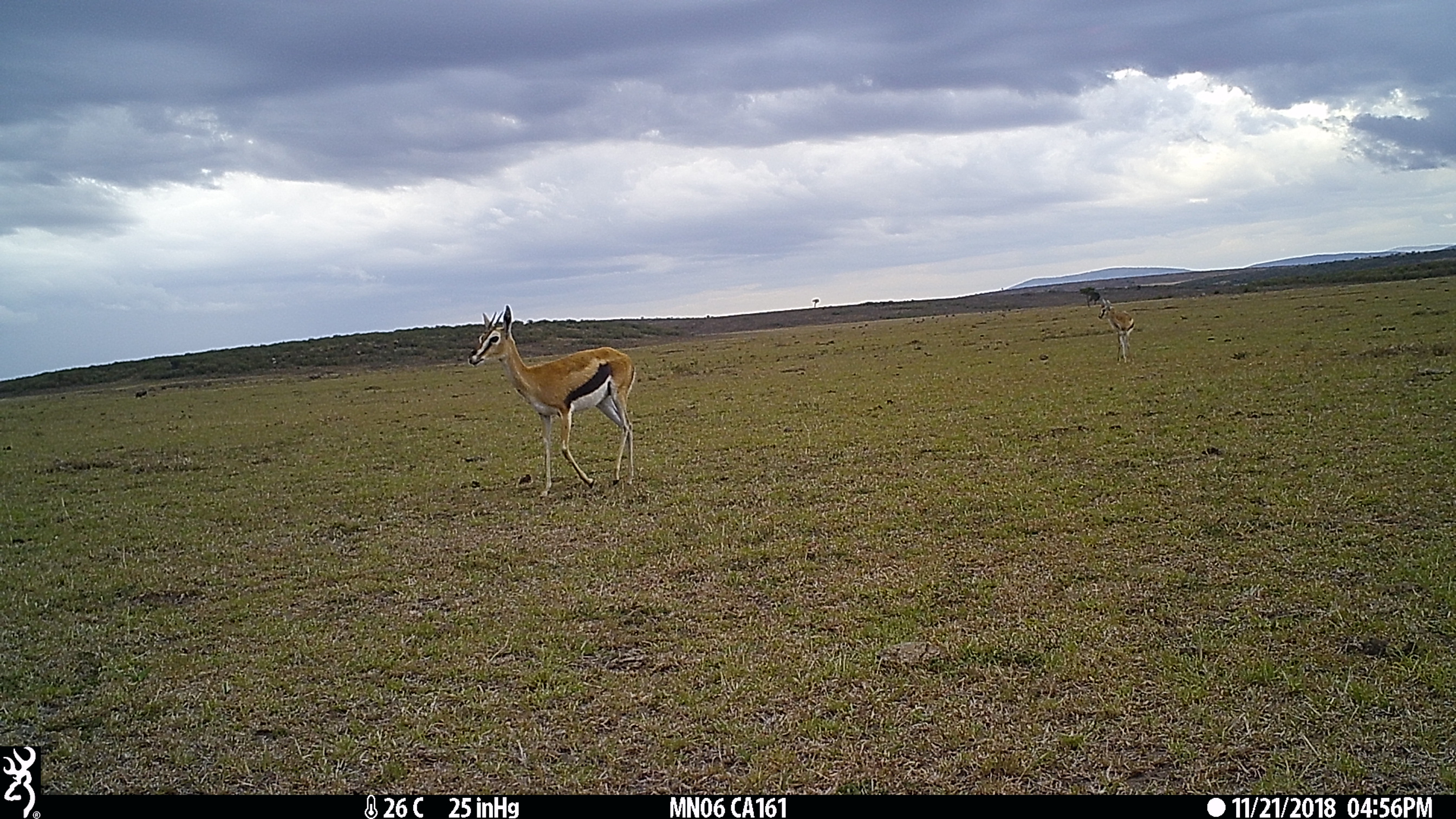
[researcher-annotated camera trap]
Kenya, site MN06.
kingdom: Animalia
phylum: Chordata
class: Mammalia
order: Artiodactyla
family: Bovidae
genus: Eudorcas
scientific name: Eudorcas thomsonii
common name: thomon's gazelle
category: gazelle thomsons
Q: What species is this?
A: Gazelle thomsons (thomon's gazelle) (Eudorcas thomsonii).